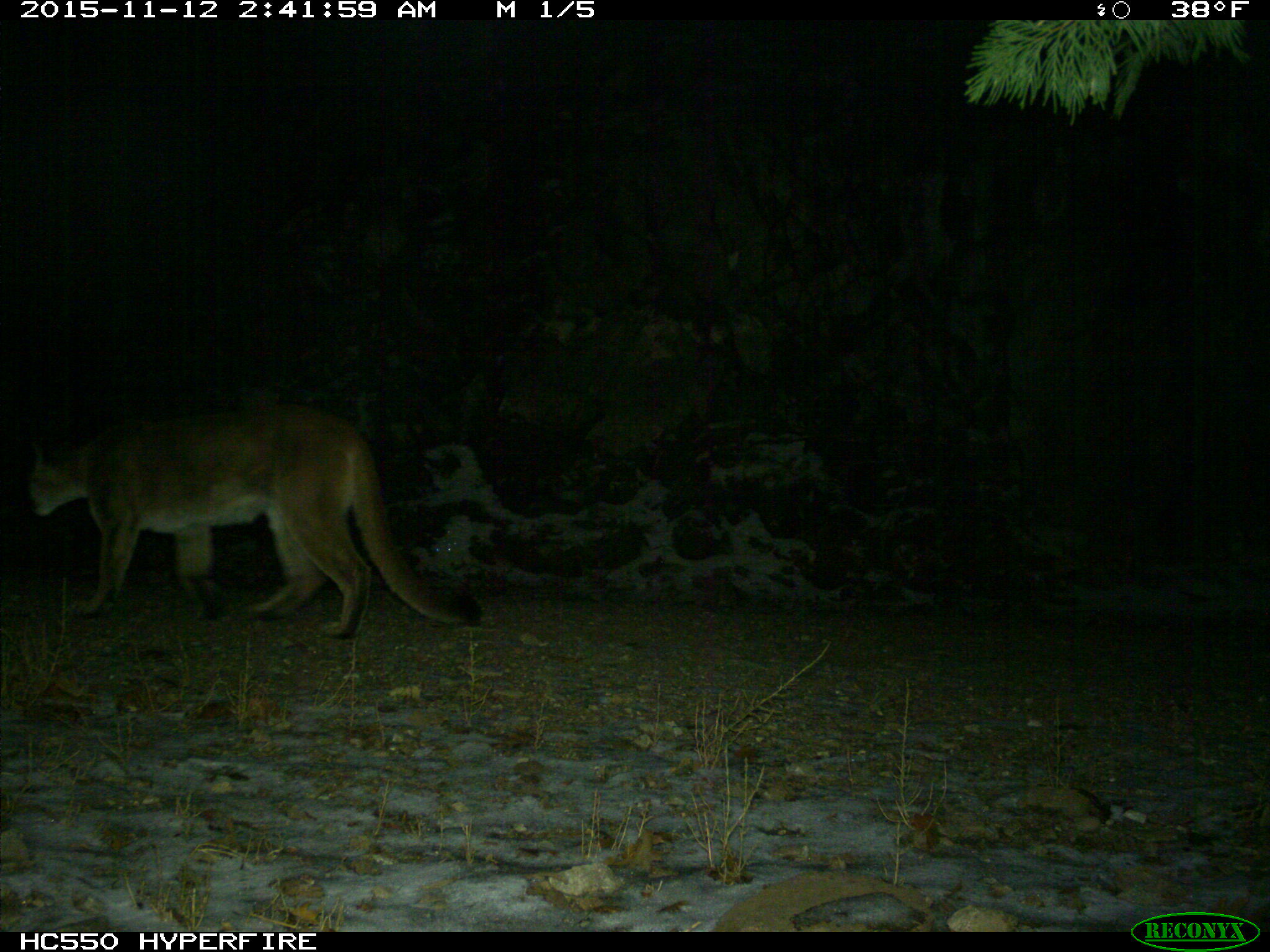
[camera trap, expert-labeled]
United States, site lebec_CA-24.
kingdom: Animalia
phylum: Chordata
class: Mammalia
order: Carnivora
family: Felidae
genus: Puma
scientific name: Puma concolor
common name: mountain lion